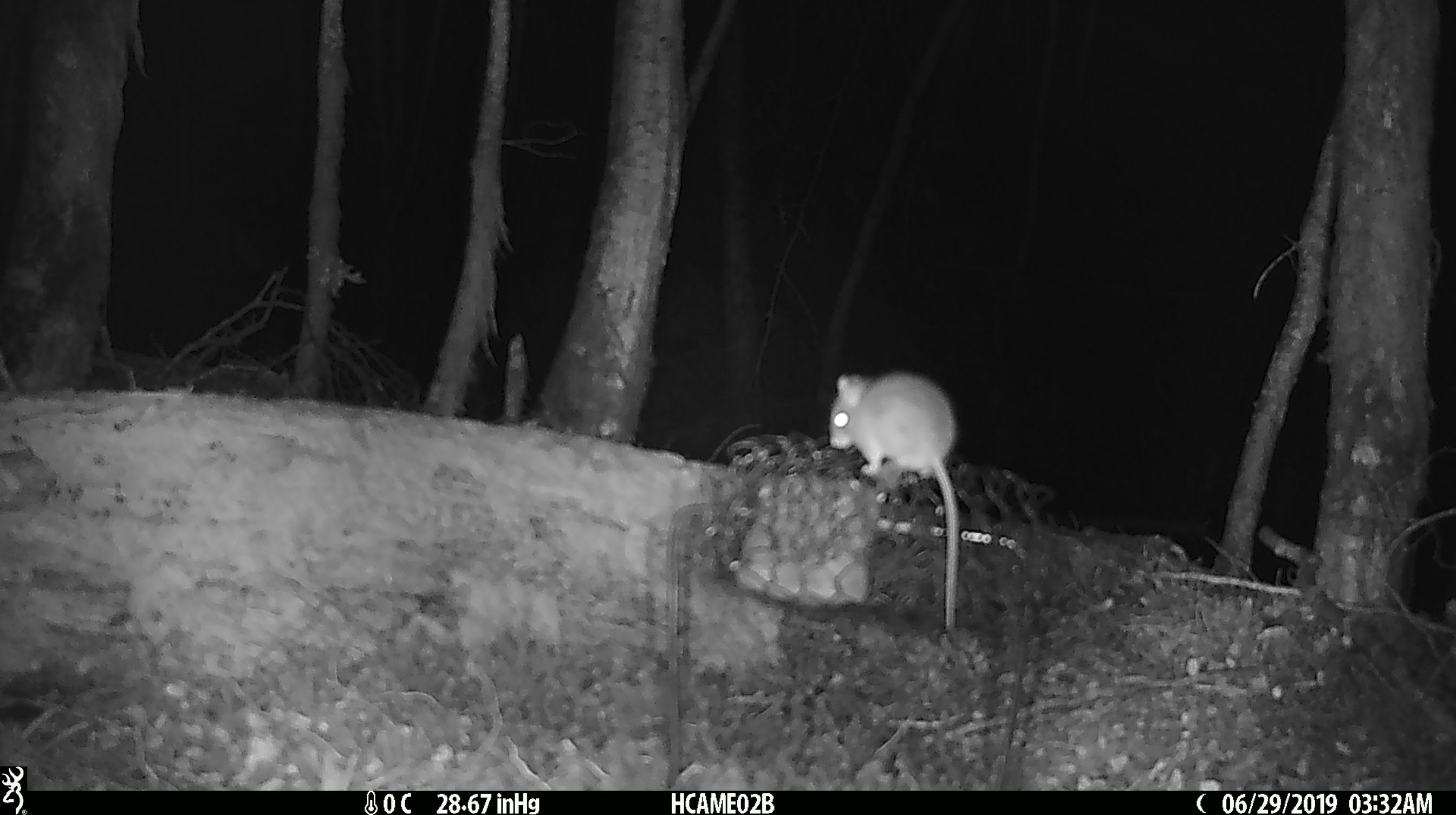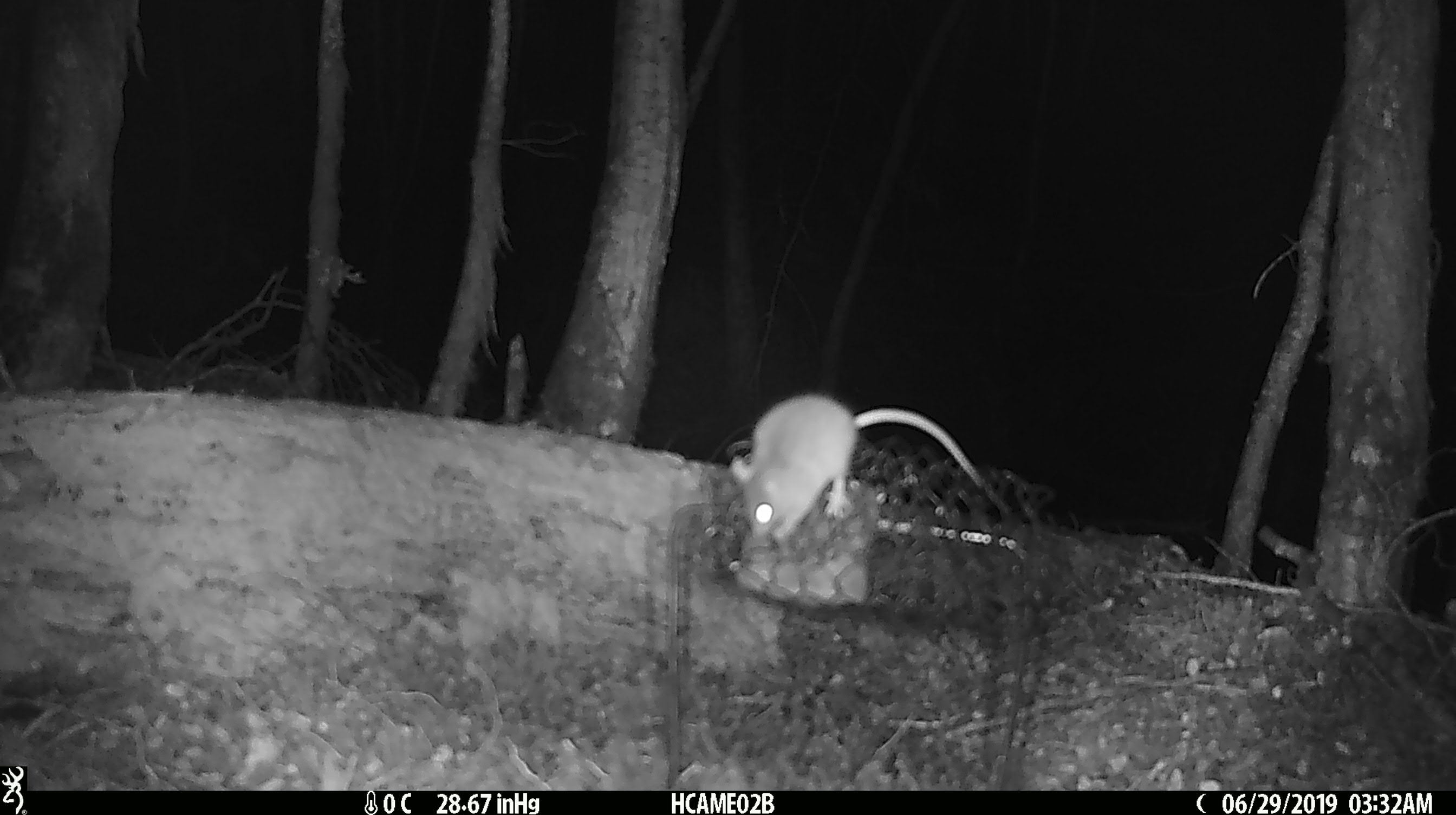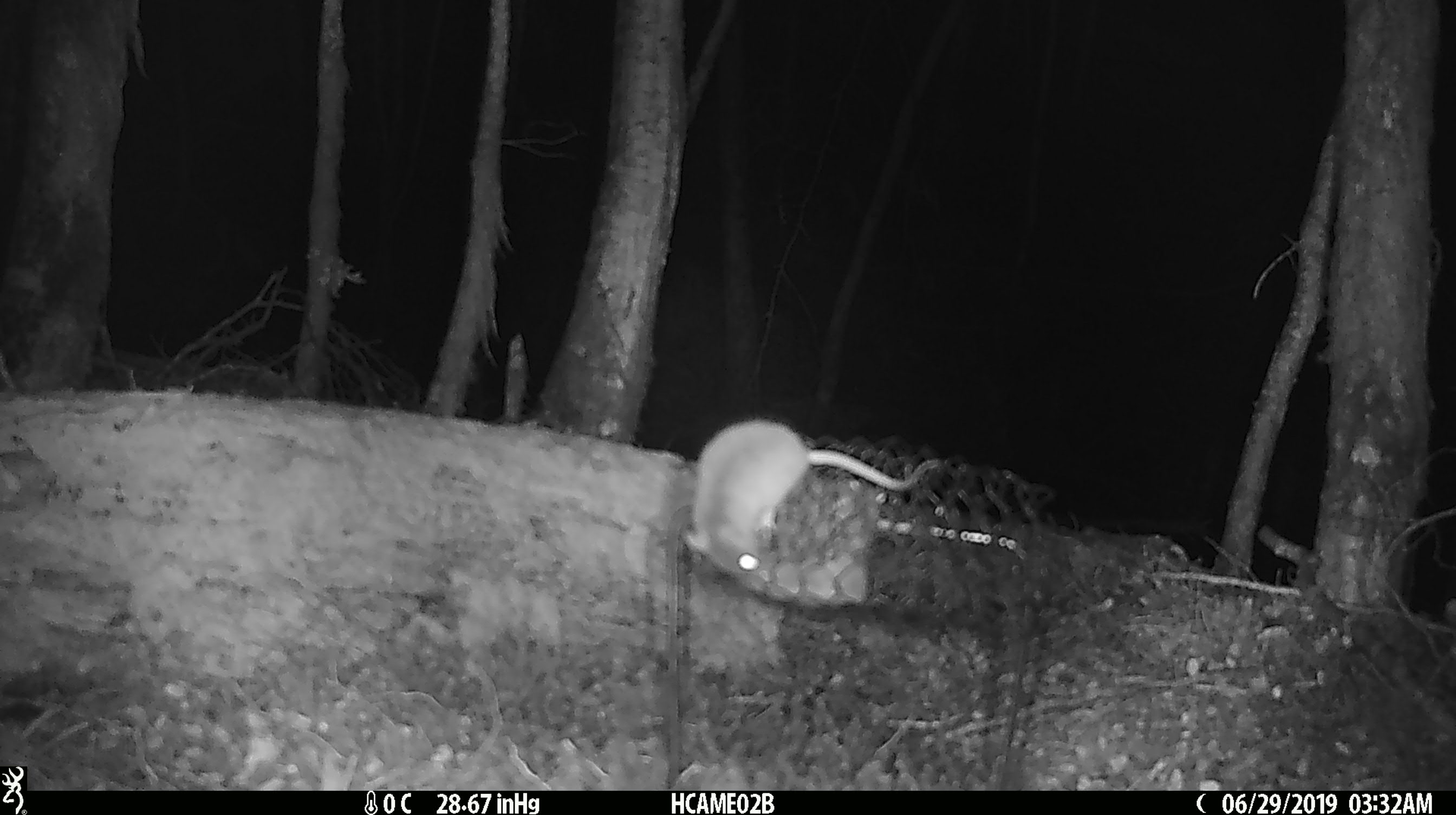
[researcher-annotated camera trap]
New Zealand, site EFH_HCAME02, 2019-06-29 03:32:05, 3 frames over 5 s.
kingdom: Animalia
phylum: Chordata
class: Mammalia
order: Rodentia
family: Muridae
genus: Mus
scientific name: Mus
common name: mouse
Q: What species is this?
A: Mouse (Mus).